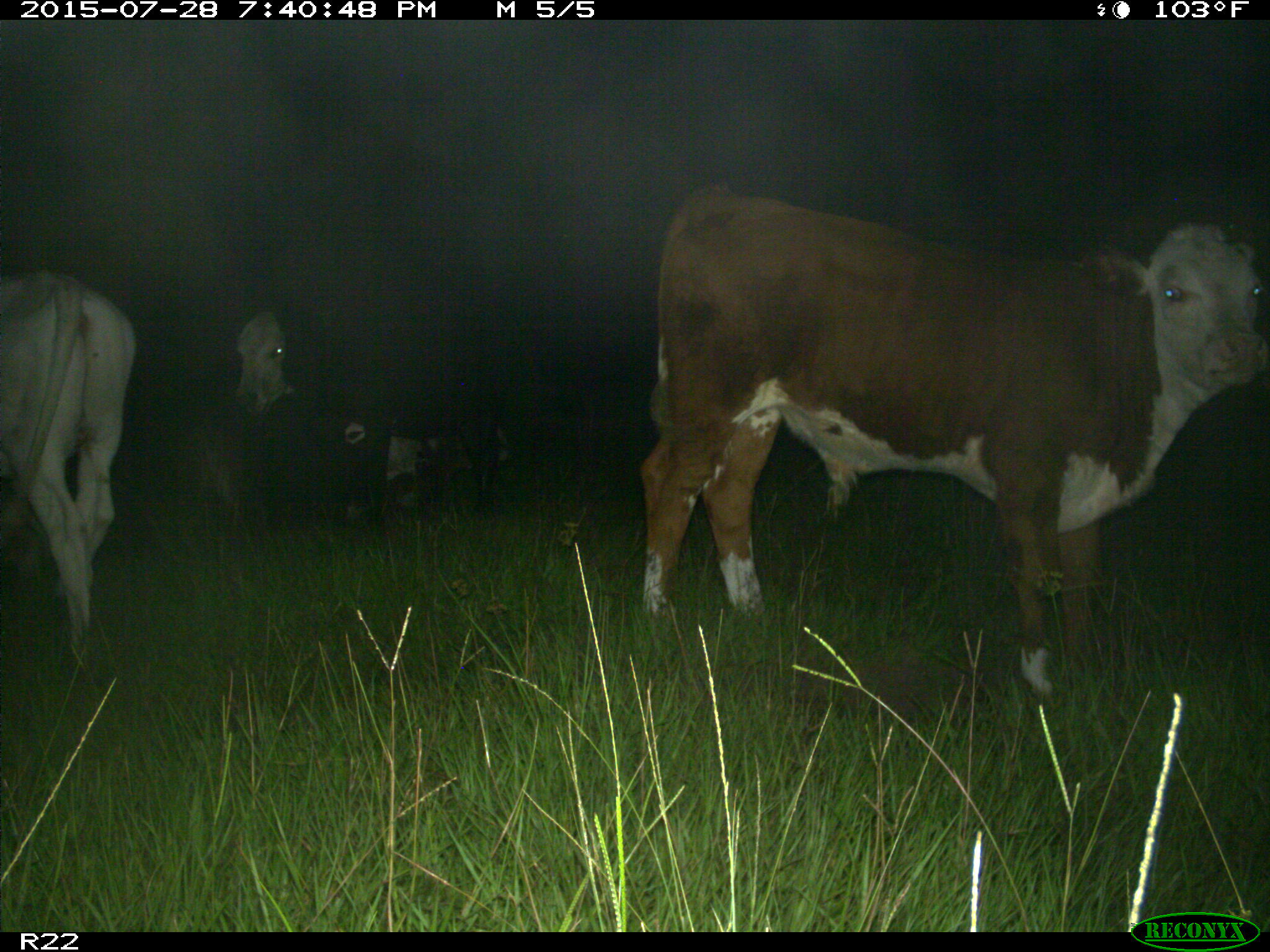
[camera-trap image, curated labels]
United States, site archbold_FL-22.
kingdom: Animalia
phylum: Chordata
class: Mammalia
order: Artiodactyla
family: Bovidae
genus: Bos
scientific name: Bos taurus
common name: domestic cow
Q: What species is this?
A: Bos taurus (domestic cow).